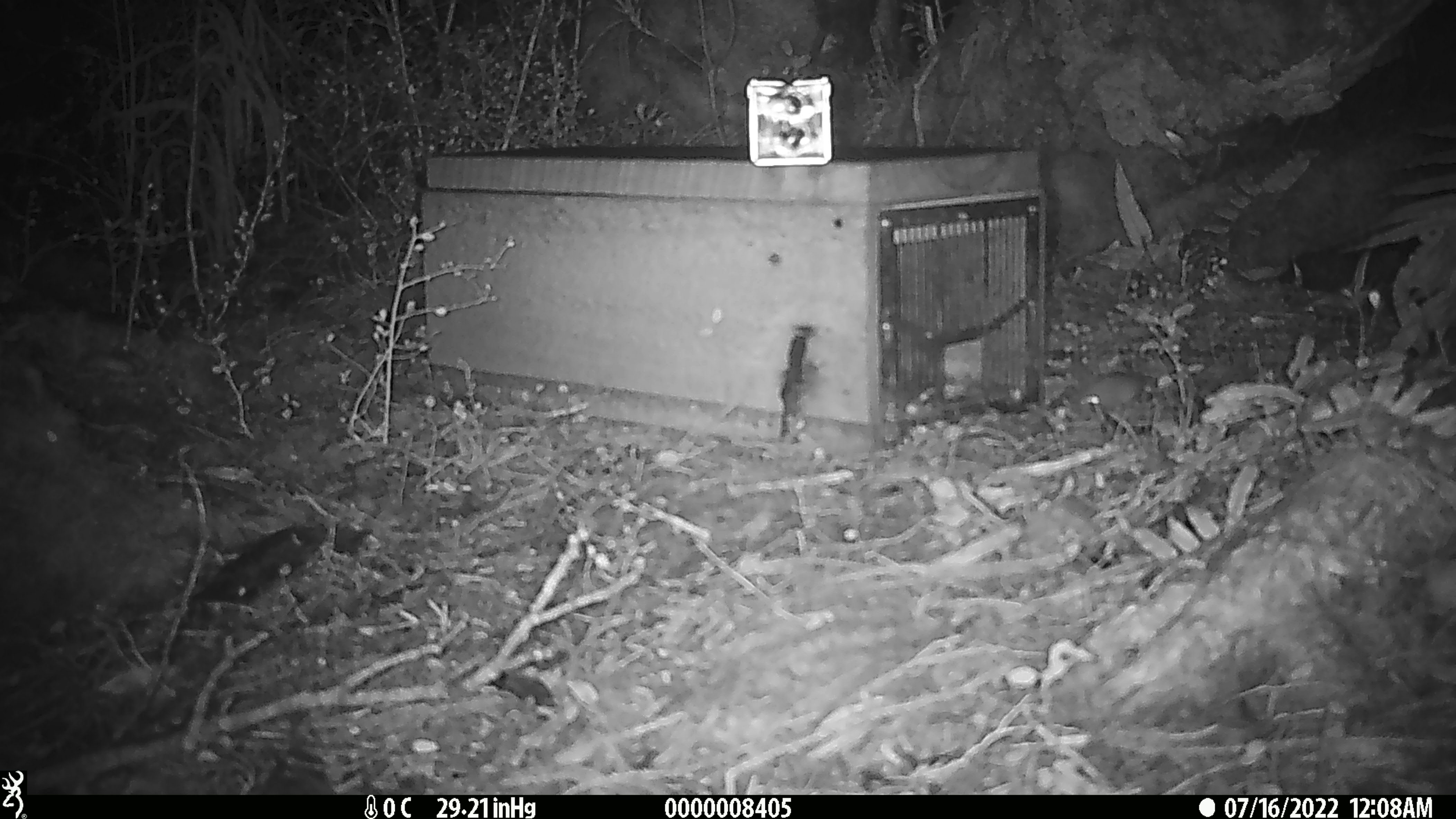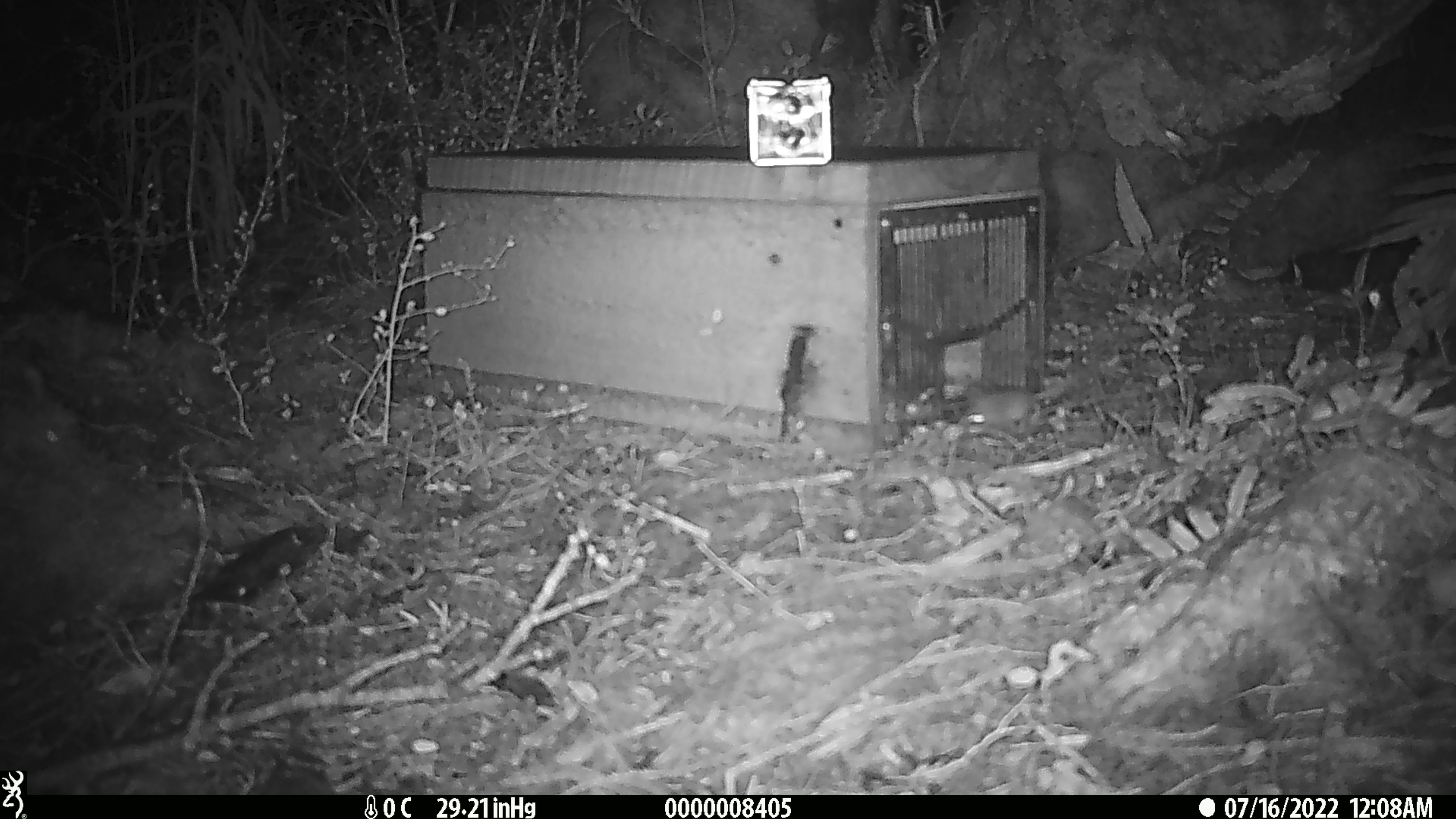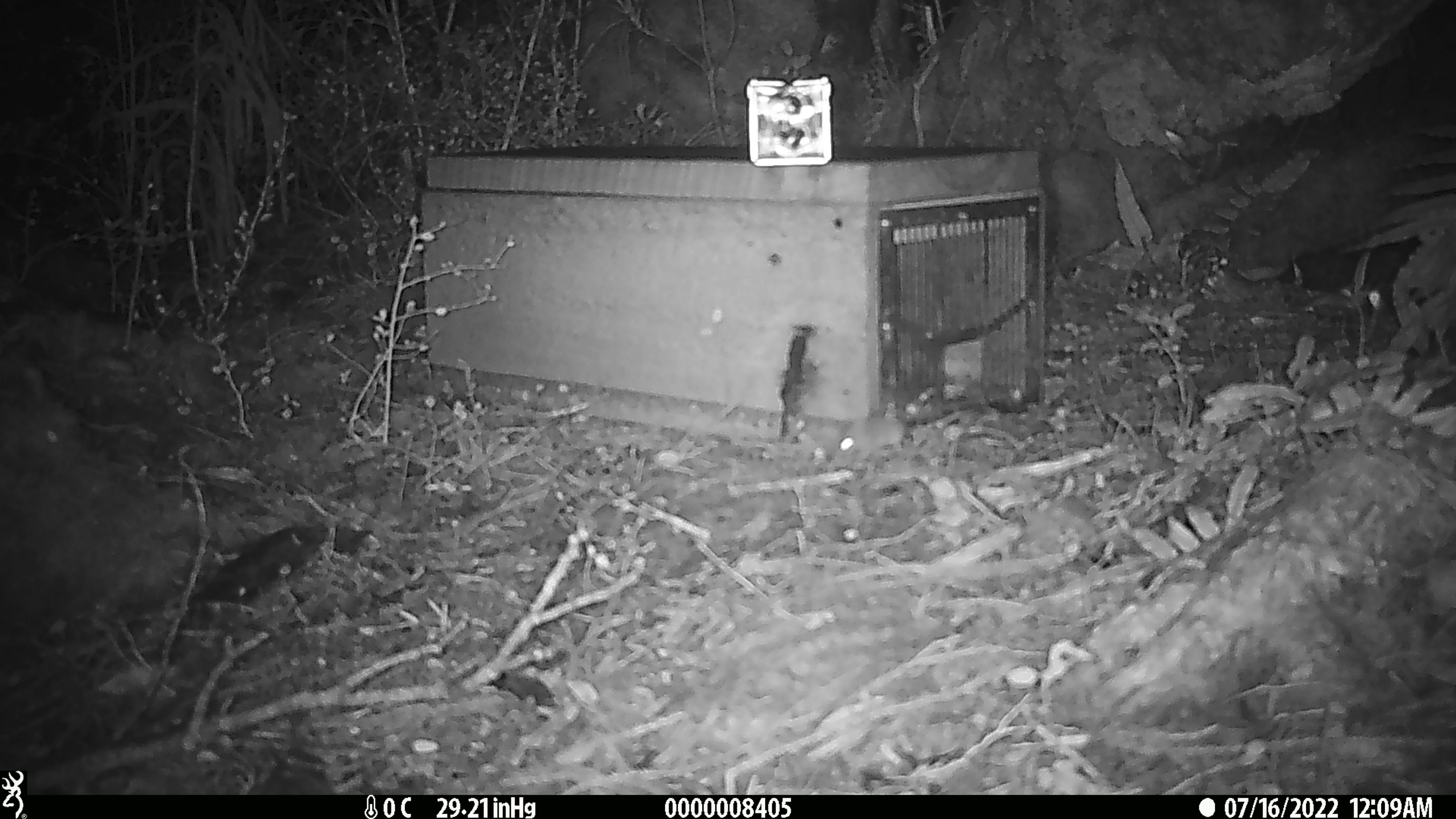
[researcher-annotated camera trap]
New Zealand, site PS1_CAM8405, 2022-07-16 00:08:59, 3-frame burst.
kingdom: Animalia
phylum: Chordata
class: Mammalia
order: Rodentia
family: Muridae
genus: Mus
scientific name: Mus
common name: mouse